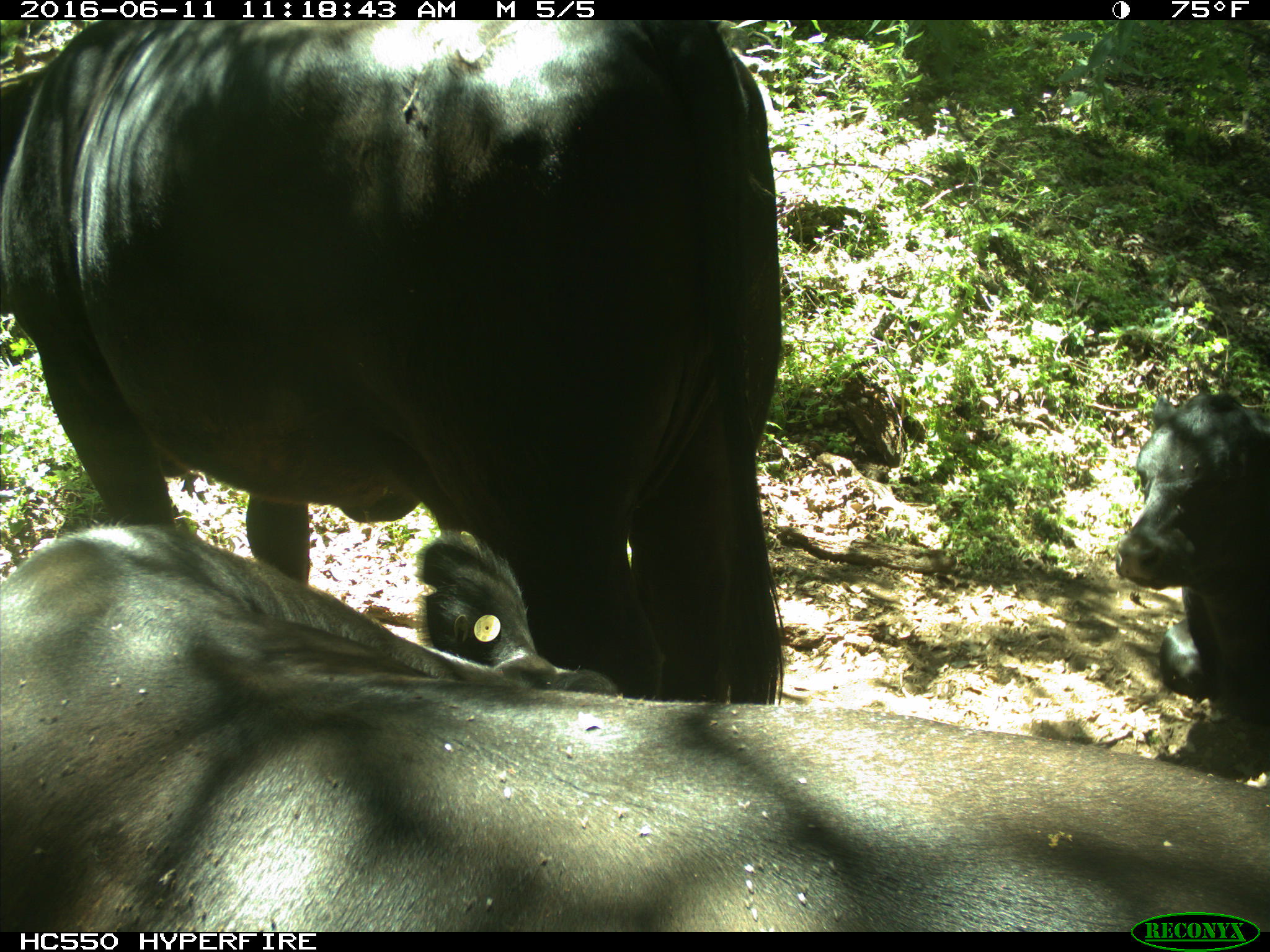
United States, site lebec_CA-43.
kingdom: Animalia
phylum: Chordata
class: Mammalia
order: Artiodactyla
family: Bovidae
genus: Bos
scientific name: Bos taurus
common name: domestic cow